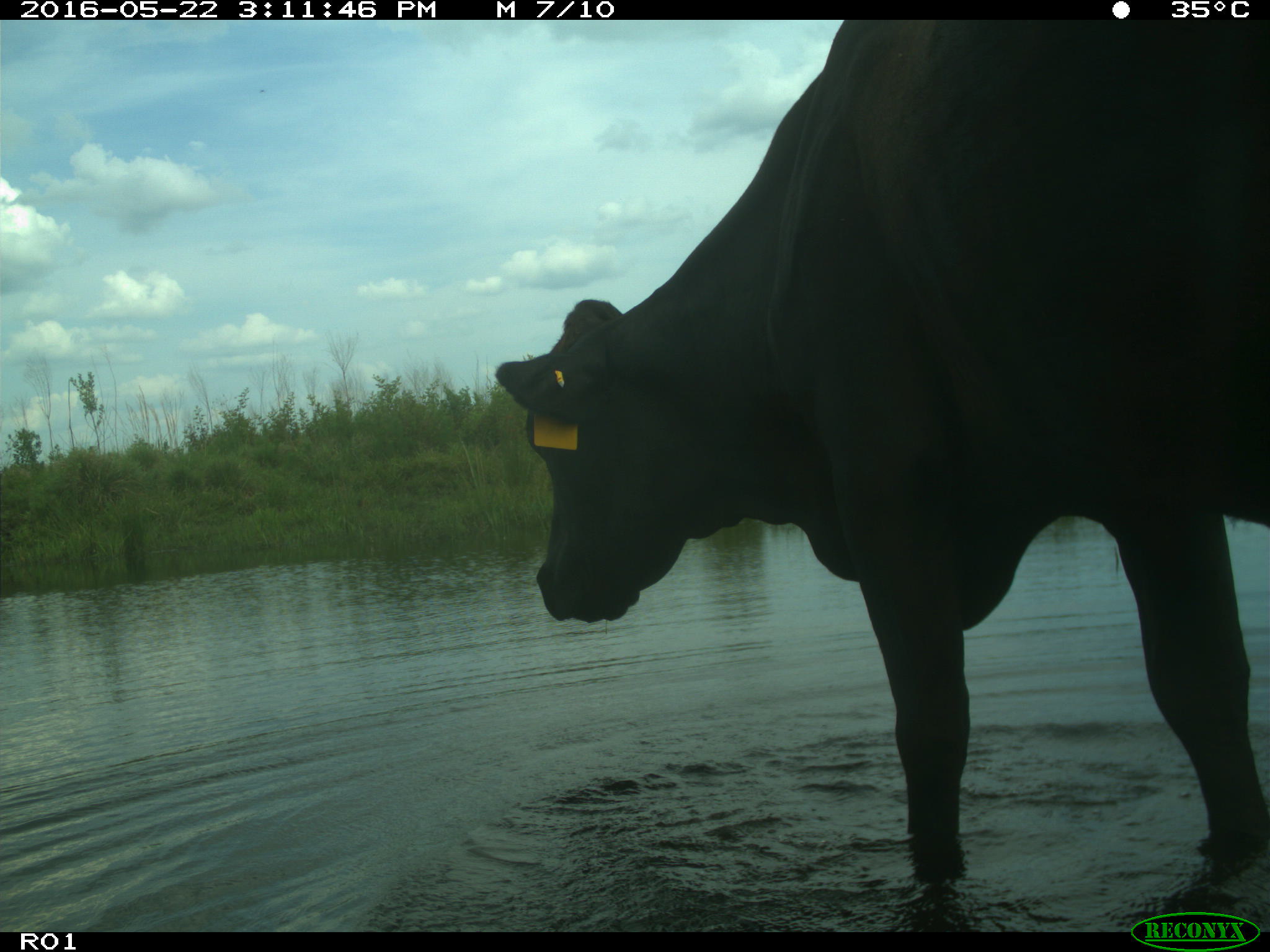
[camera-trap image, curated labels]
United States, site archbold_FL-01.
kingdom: Animalia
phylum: Chordata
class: Mammalia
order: Artiodactyla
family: Bovidae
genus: Bos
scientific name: Bos taurus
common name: domestic cow